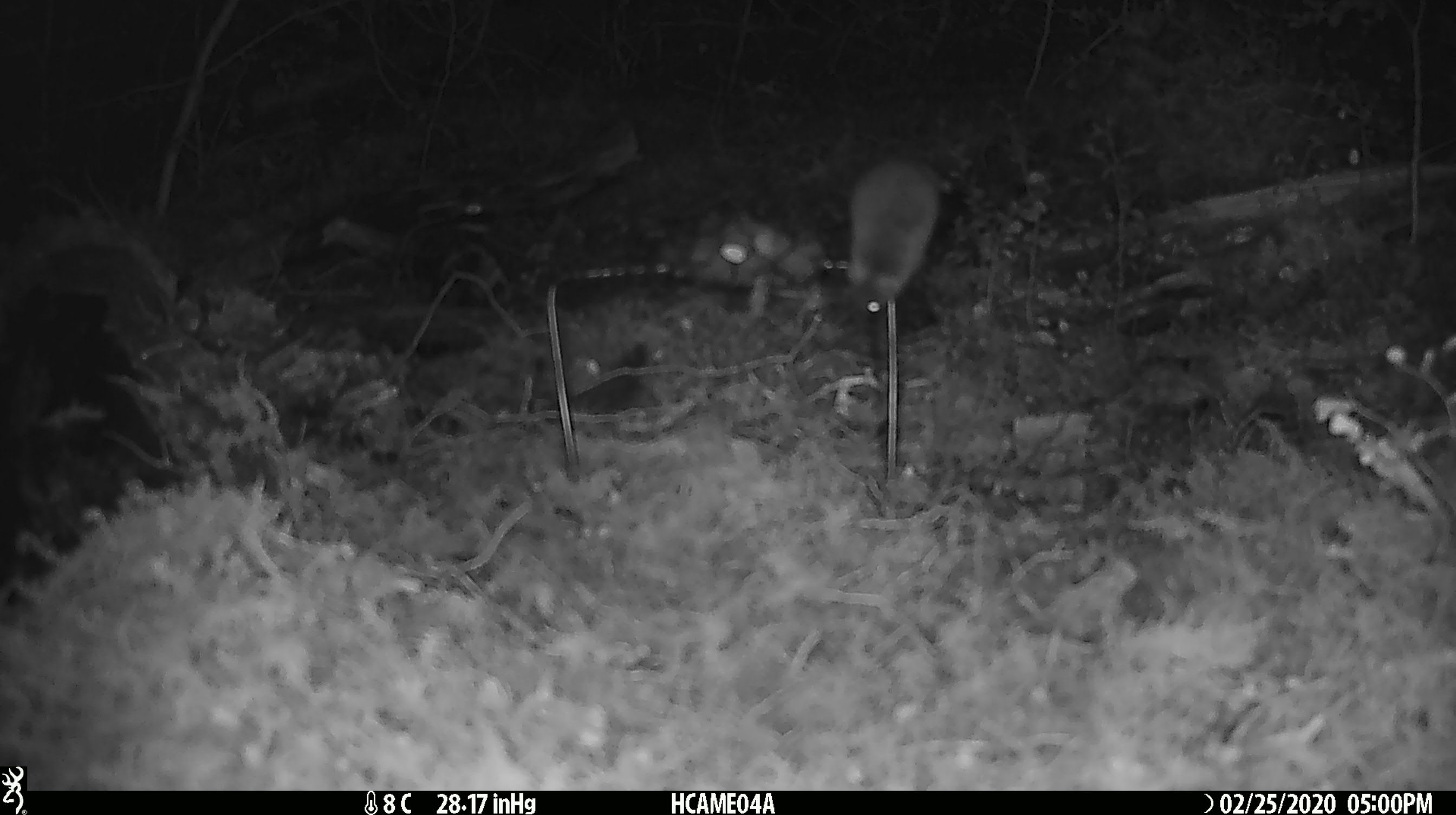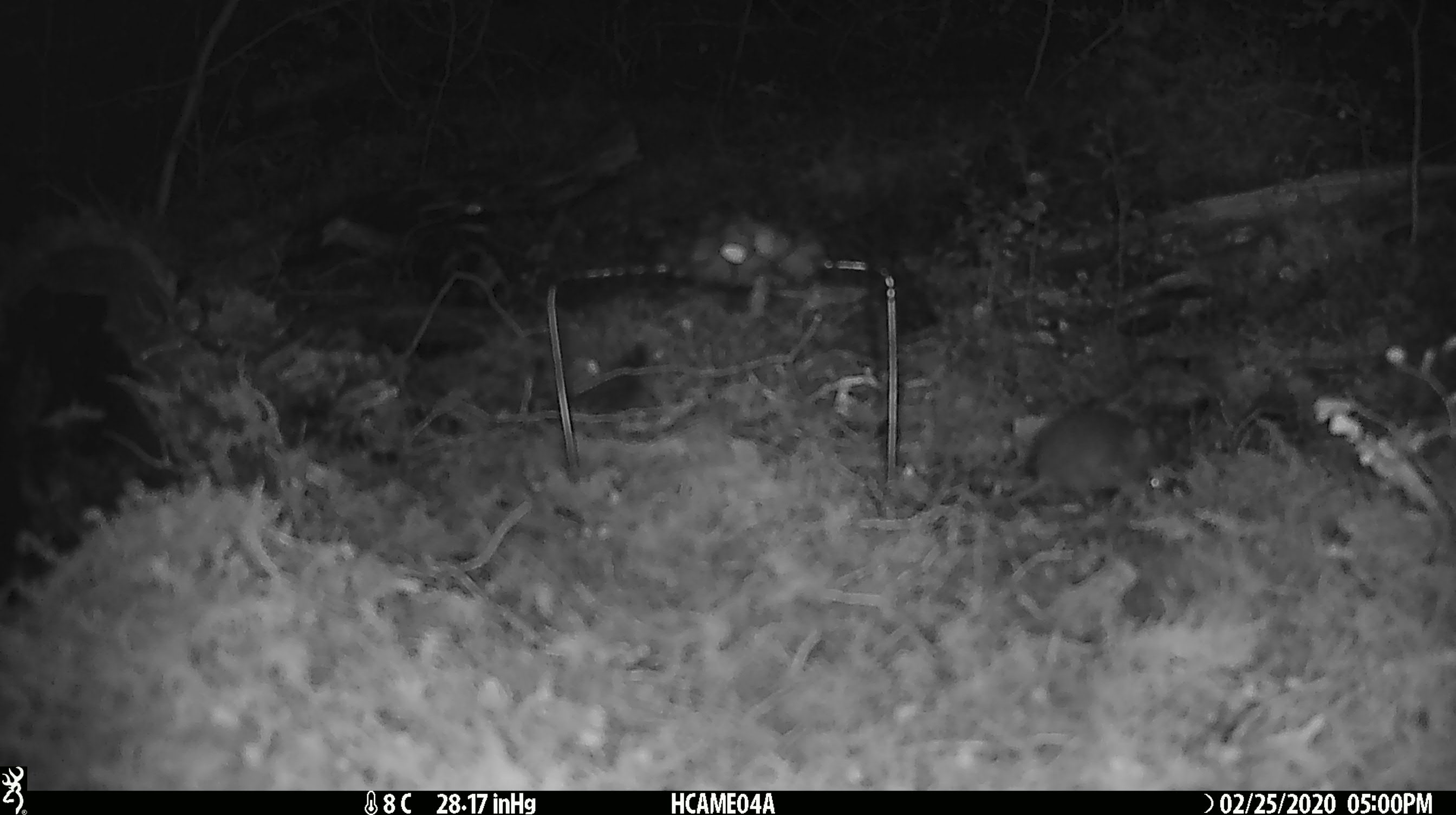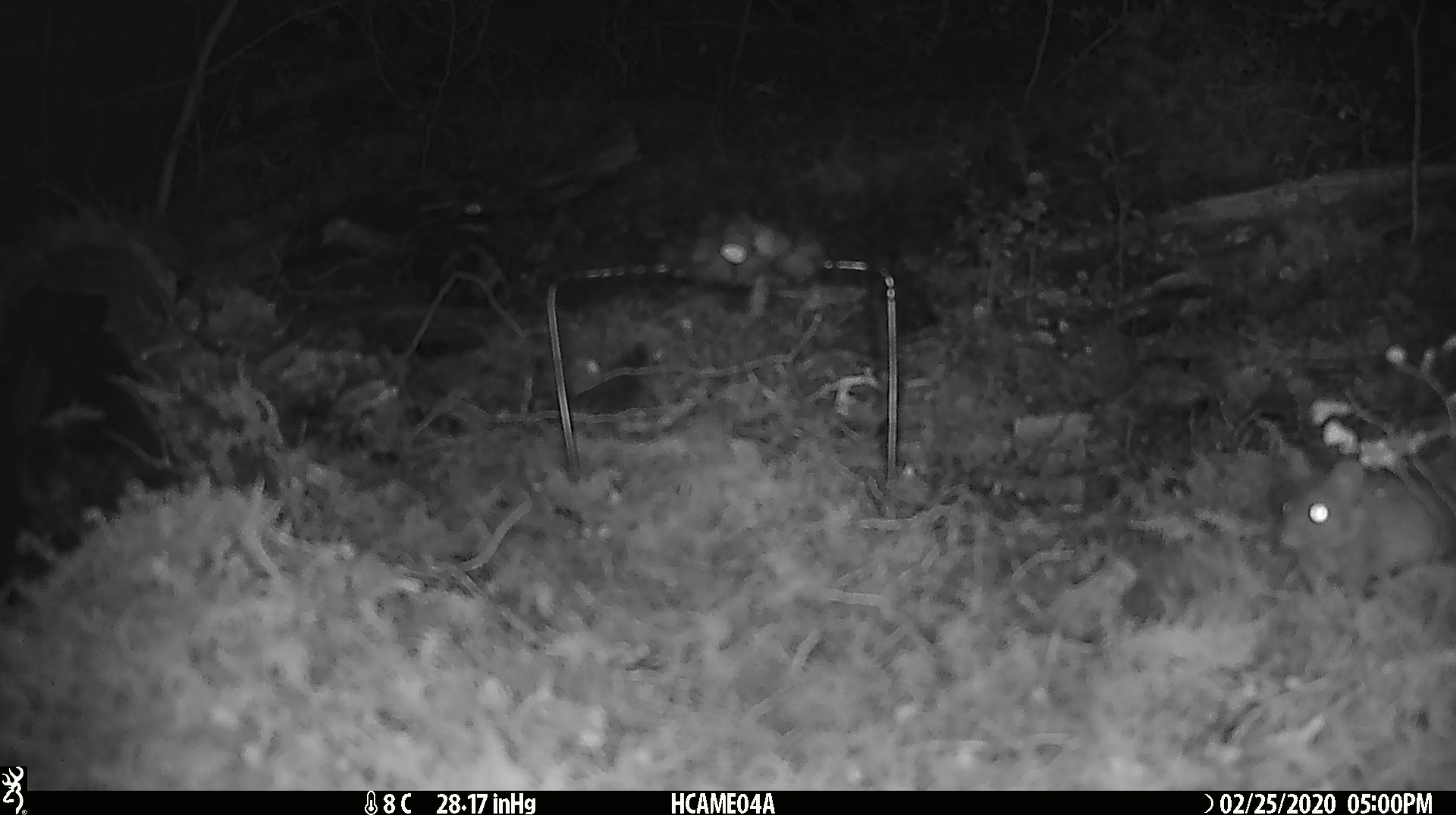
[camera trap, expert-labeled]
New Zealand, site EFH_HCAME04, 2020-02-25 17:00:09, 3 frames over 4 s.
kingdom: Animalia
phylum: Chordata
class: Mammalia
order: Rodentia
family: Muridae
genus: Mus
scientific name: Mus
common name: mouse